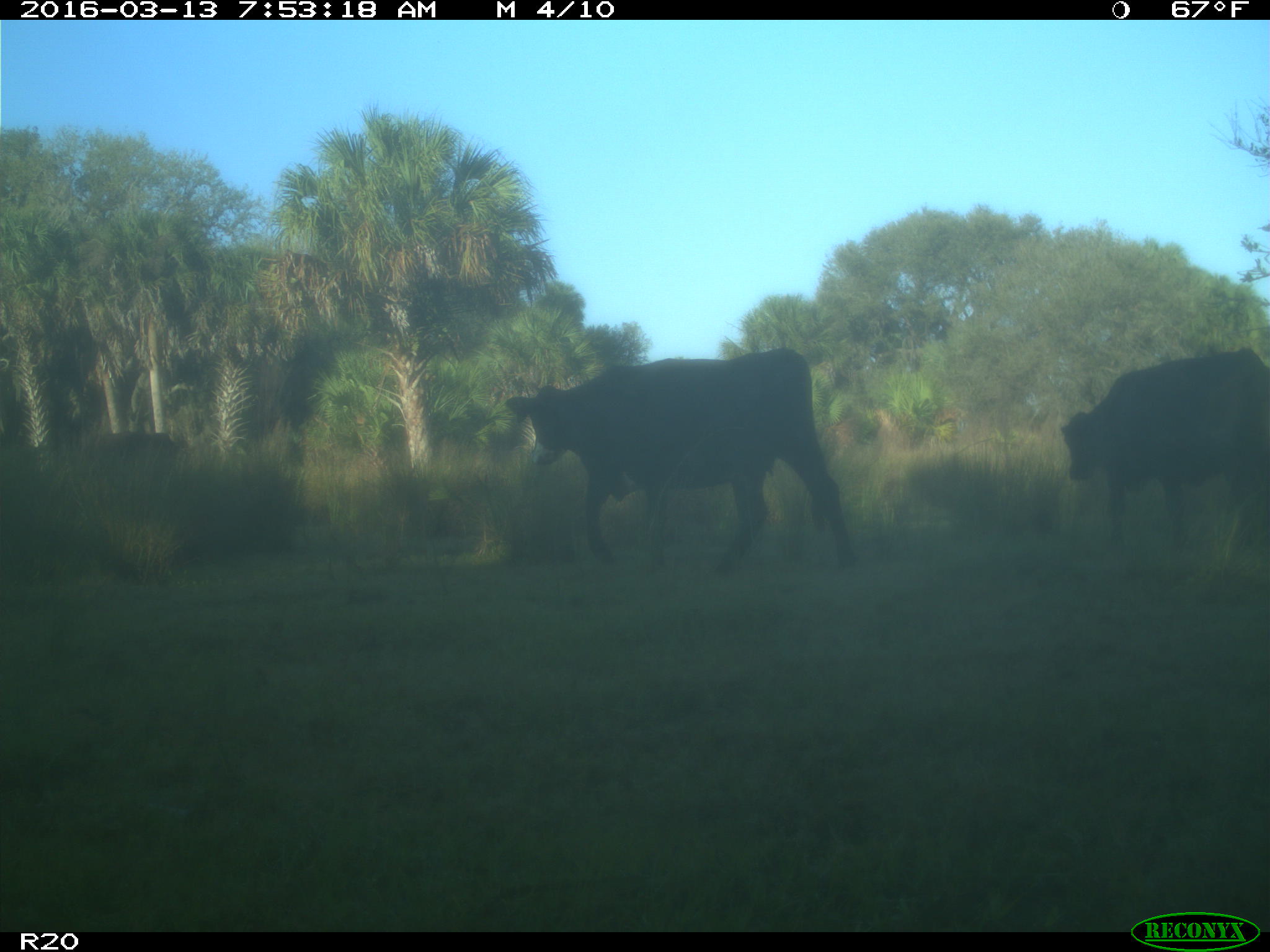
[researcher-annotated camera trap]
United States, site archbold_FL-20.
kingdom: Animalia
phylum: Chordata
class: Mammalia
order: Artiodactyla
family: Bovidae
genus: Bos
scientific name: Bos taurus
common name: domestic cow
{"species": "Bos taurus (domestic cow)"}